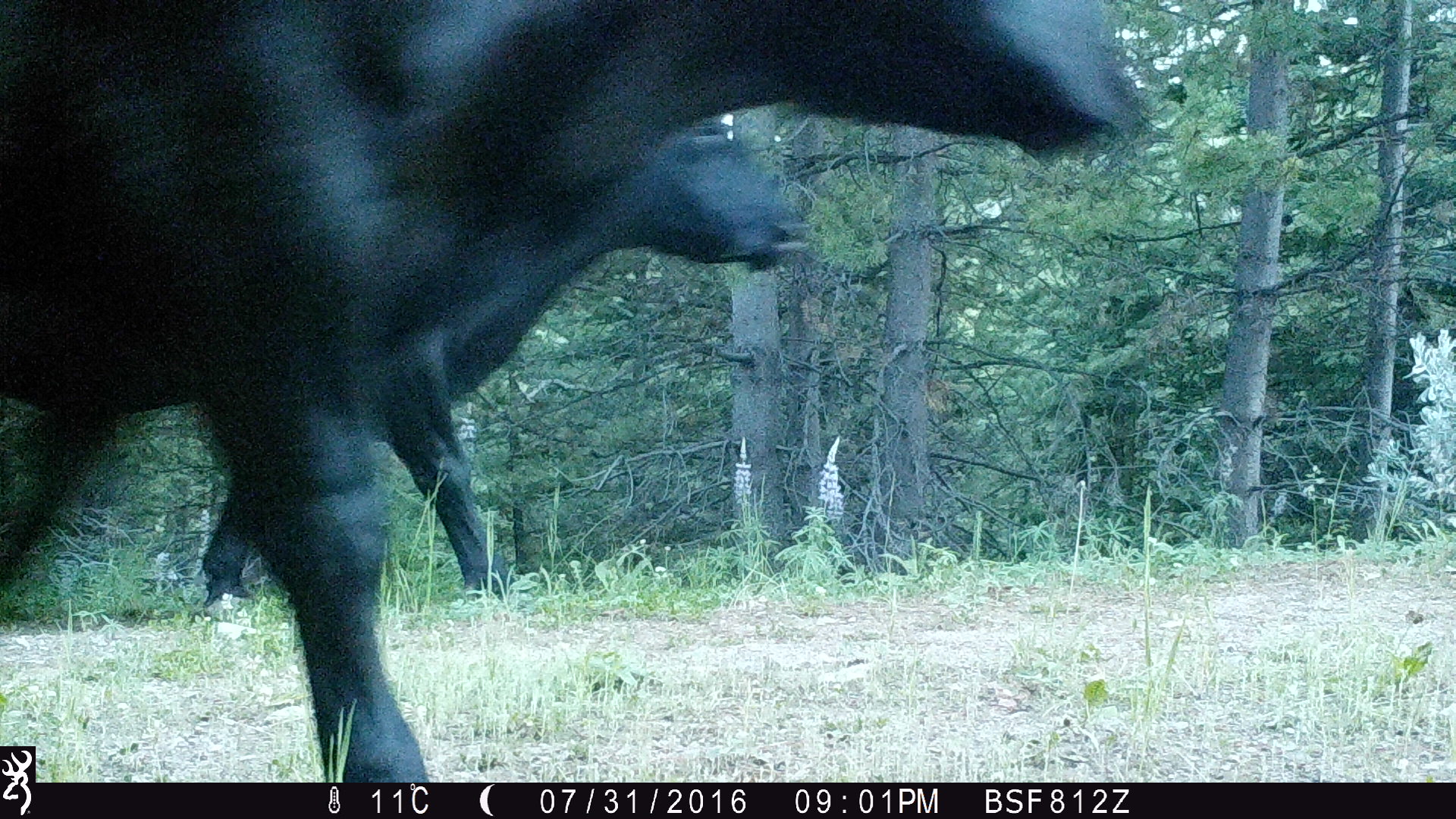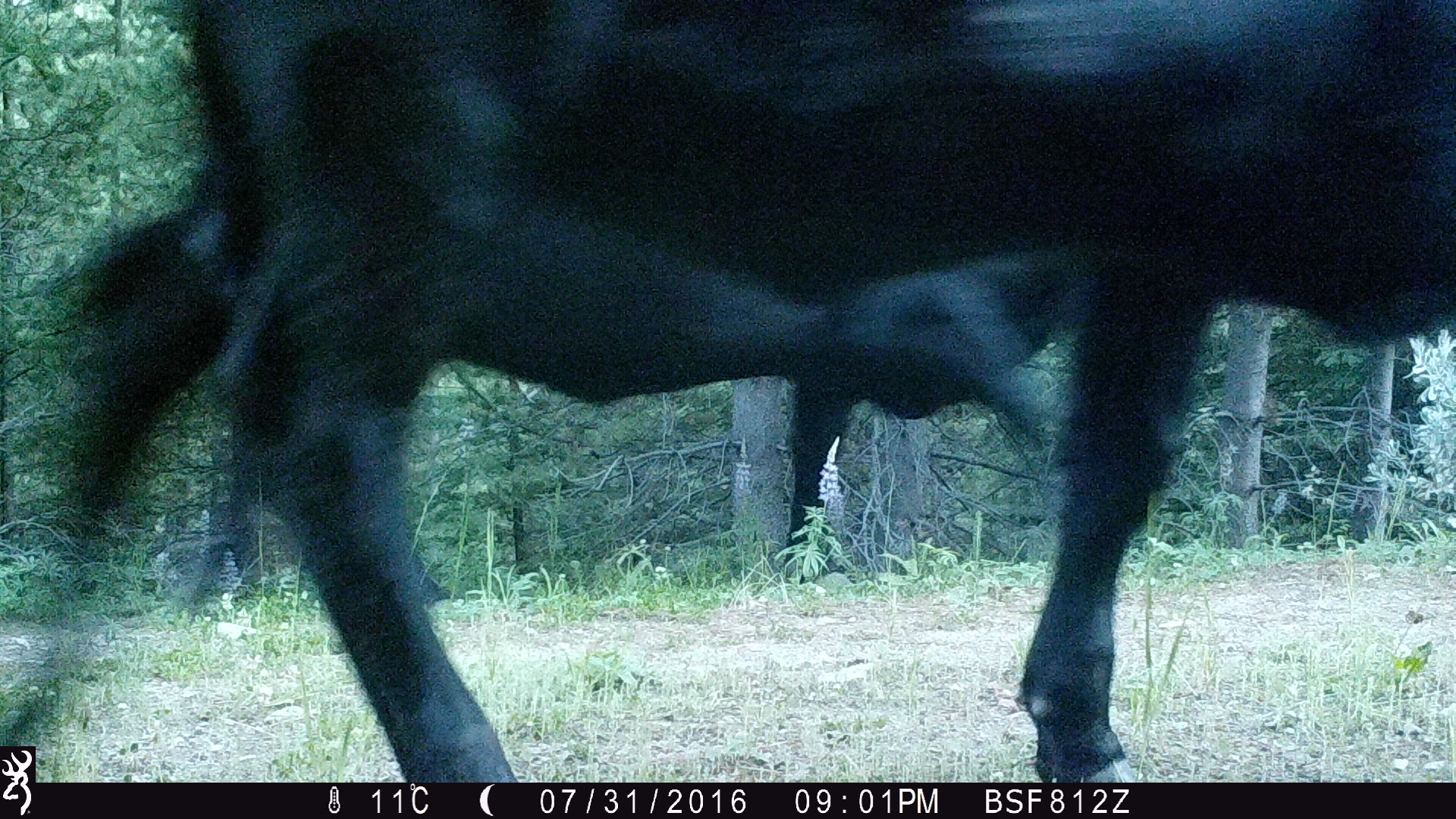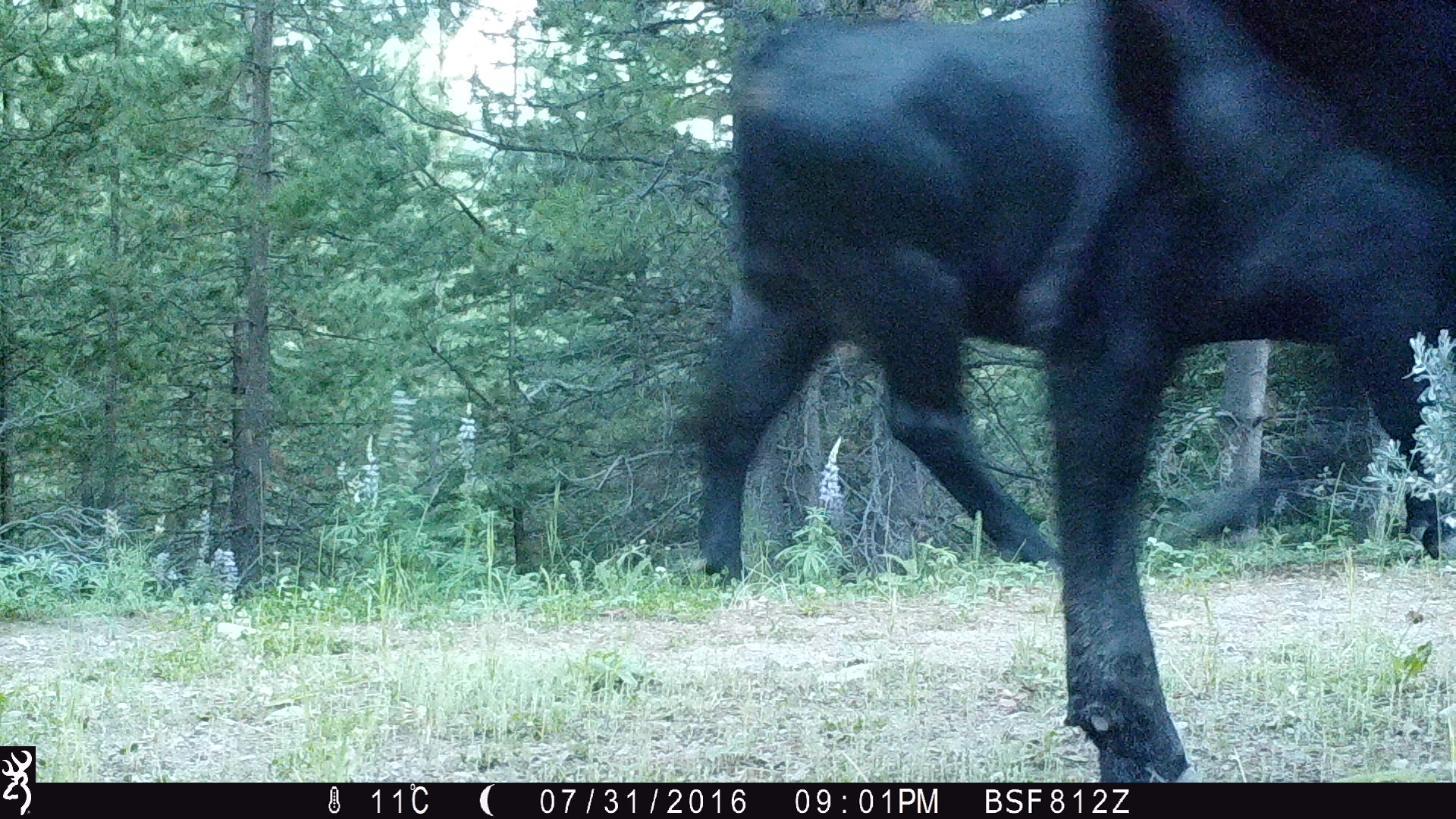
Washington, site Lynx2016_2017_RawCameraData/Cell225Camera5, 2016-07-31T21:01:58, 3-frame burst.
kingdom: Animalia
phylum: Chordata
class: Mammalia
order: Artiodactyla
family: Bovidae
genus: Bos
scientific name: Bos taurus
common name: domestic cattle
Domestic cattle (Bos taurus). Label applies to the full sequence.